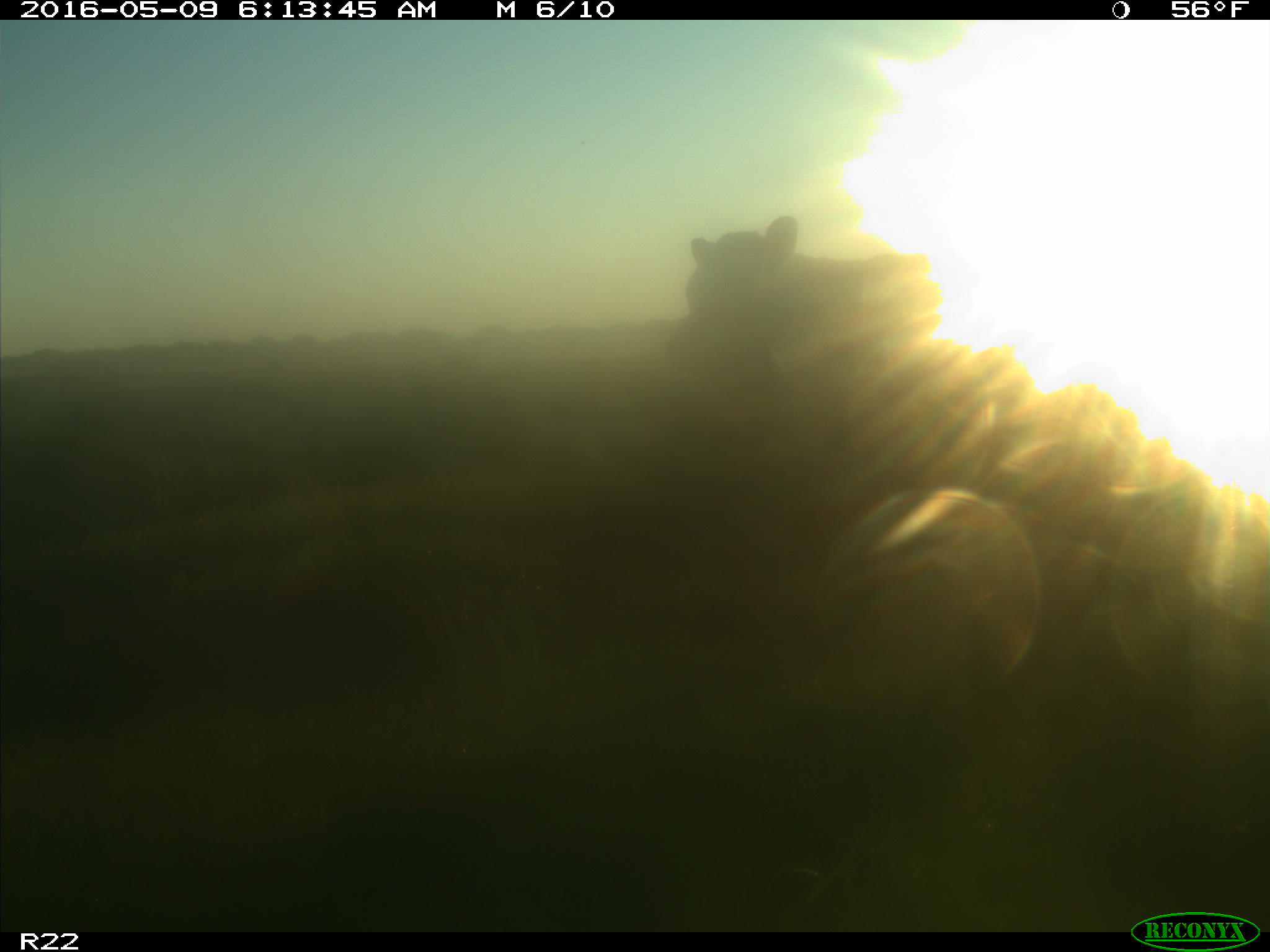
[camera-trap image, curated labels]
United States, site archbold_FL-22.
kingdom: Animalia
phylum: Chordata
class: Mammalia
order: Artiodactyla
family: Bovidae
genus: Bos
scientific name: Bos taurus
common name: domestic cow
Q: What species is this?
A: Bos taurus (domestic cow).